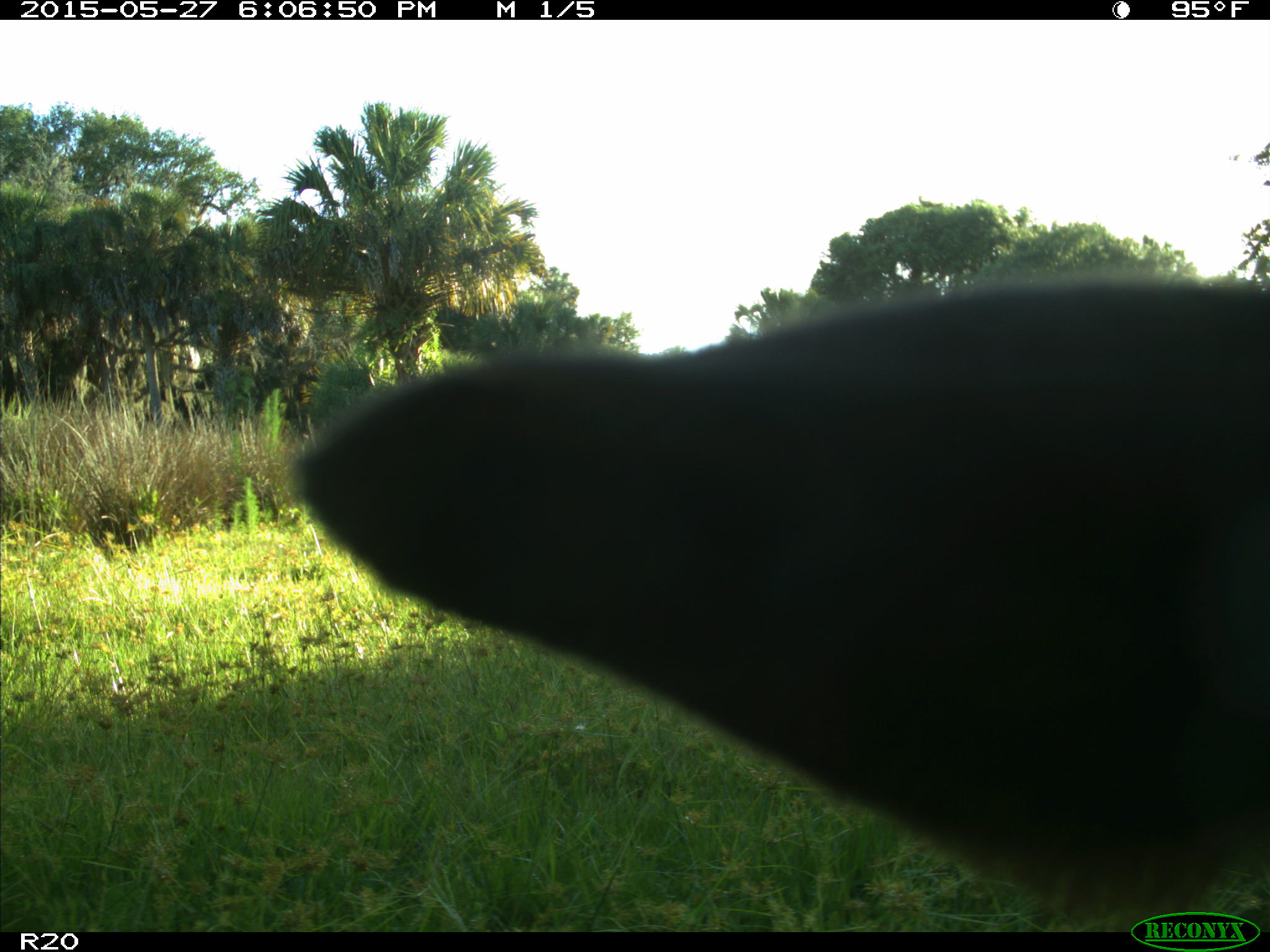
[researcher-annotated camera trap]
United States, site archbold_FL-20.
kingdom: Animalia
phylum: Chordata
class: Mammalia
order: Artiodactyla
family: Bovidae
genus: Bos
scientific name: Bos taurus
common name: domestic cow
Bos taurus (domestic cow).